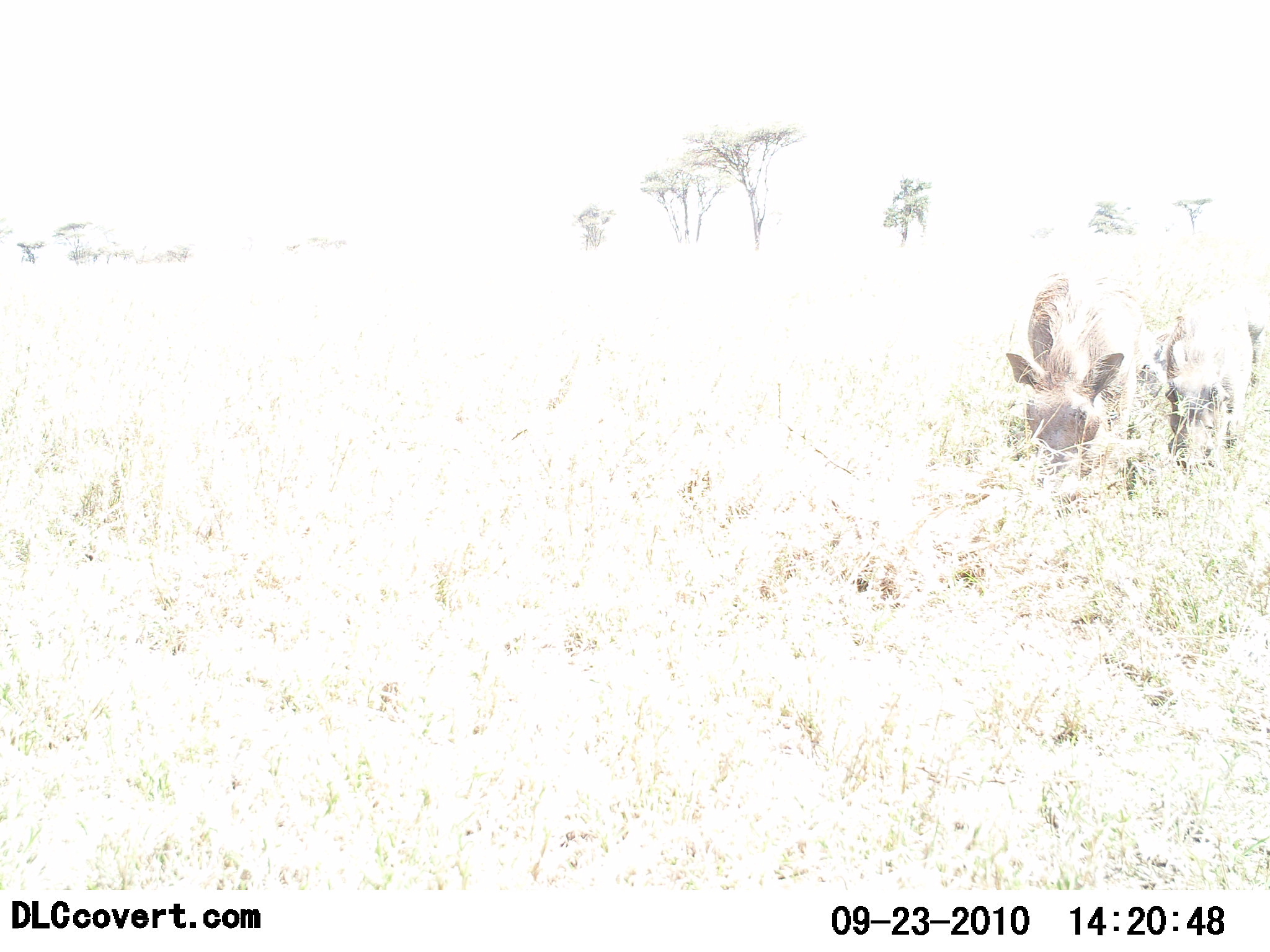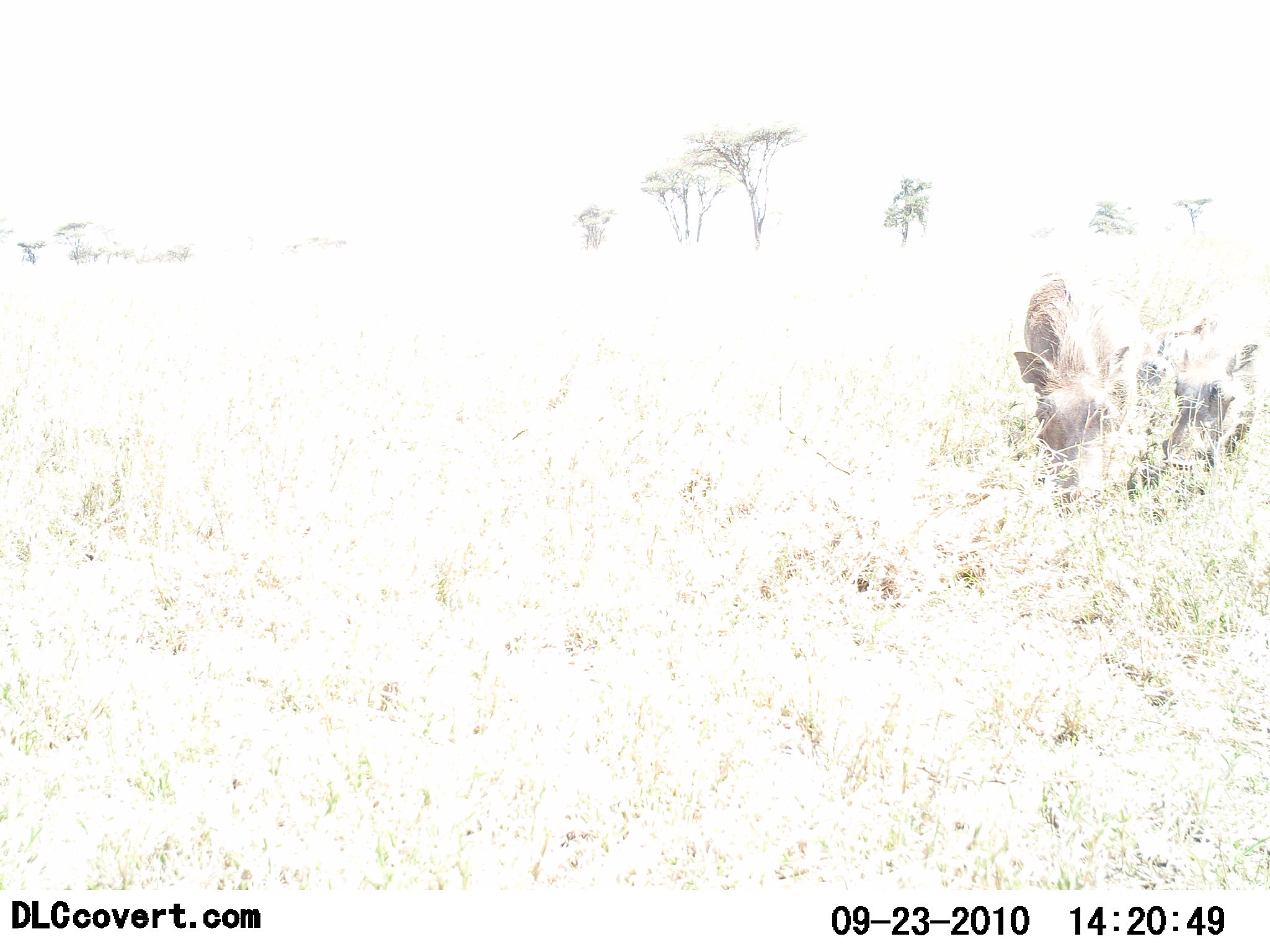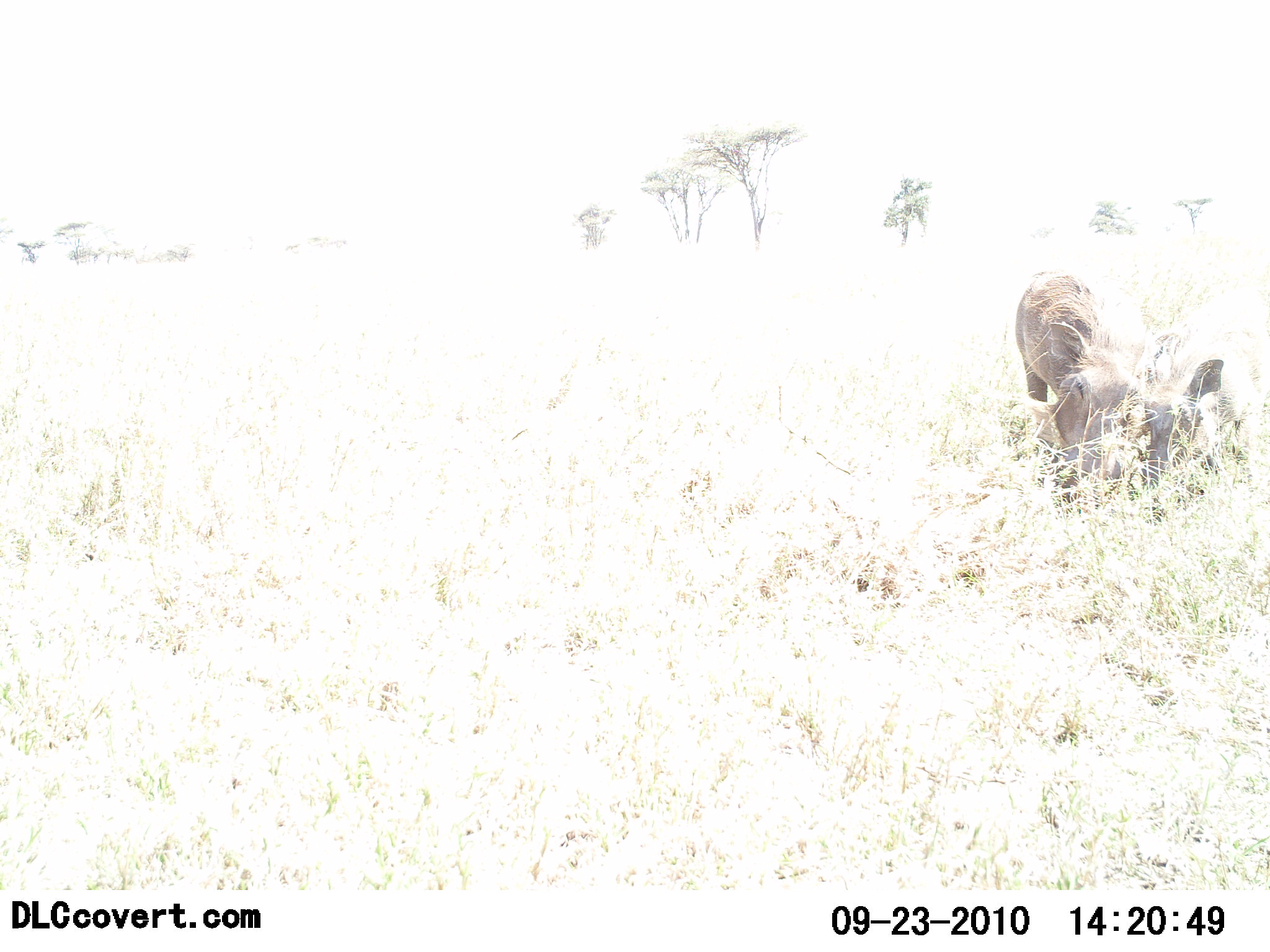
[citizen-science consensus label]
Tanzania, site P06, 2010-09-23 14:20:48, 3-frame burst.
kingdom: Animalia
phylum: Chordata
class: Mammalia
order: Artiodactyla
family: Suidae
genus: Phacochoerus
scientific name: Phacochoerus africanus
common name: warthog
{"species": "warthog (Phacochoerus africanus)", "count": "2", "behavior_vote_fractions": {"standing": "42%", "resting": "0%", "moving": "17%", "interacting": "0%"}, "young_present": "8%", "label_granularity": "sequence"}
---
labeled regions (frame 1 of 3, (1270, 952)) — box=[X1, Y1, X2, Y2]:
animal: box=[1002, 263, 1150, 495]; box=[1157, 283, 1270, 487]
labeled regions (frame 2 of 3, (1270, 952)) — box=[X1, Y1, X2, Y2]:
animal: box=[1007, 258, 1160, 511]; box=[1133, 277, 1260, 500]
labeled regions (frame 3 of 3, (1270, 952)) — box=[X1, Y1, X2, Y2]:
animal: box=[1007, 259, 1150, 499]; box=[1131, 294, 1253, 491]